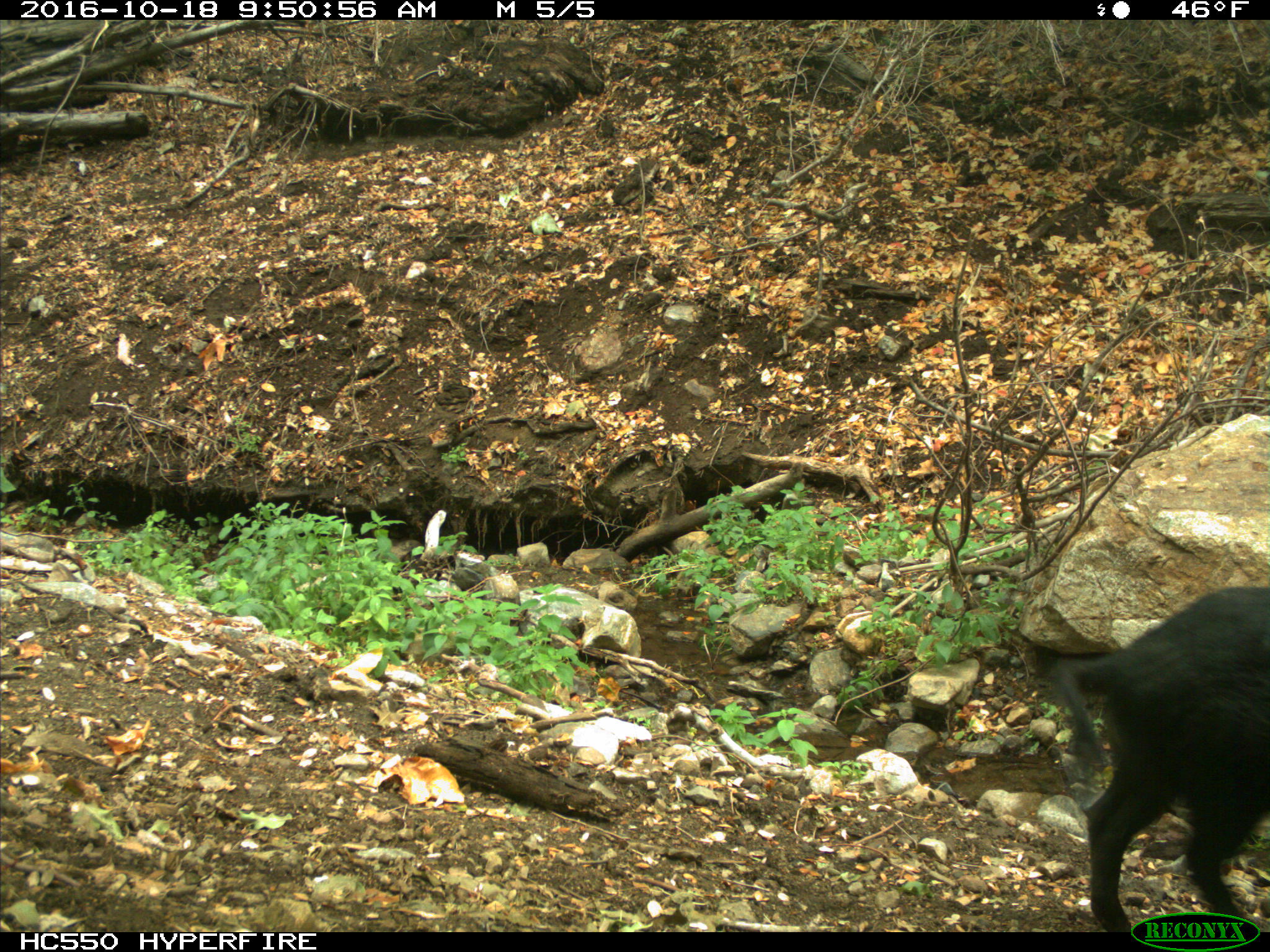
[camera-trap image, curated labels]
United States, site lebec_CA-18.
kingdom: Animalia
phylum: Chordata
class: Mammalia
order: Artiodactyla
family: Suidae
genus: Sus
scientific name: Sus scrofa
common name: wild boar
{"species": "Sus scrofa (wild boar)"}